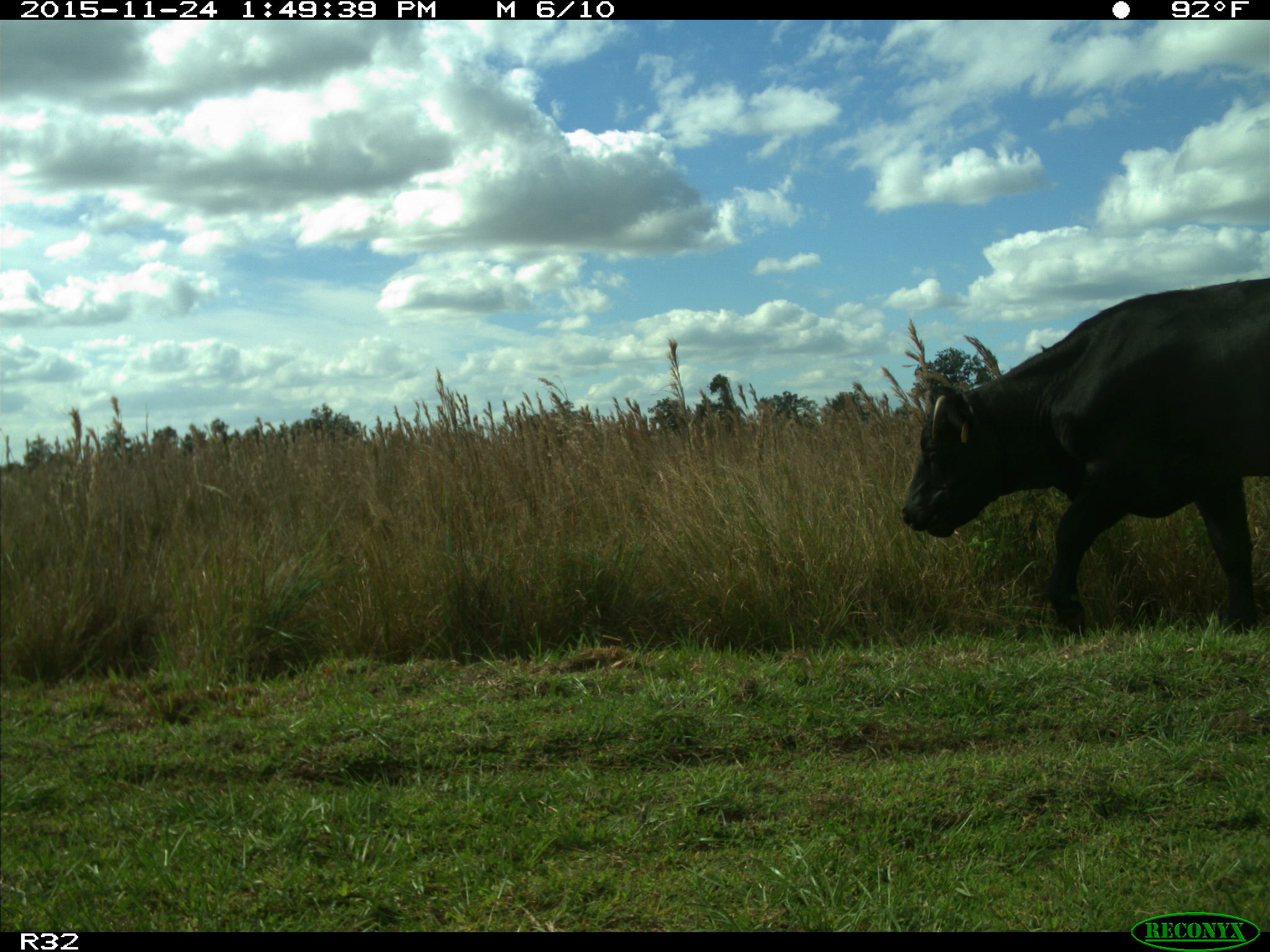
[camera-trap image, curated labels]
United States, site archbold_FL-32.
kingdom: Animalia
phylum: Chordata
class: Mammalia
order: Artiodactyla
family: Bovidae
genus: Bos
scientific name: Bos taurus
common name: domestic cow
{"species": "Bos taurus (domestic cow)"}